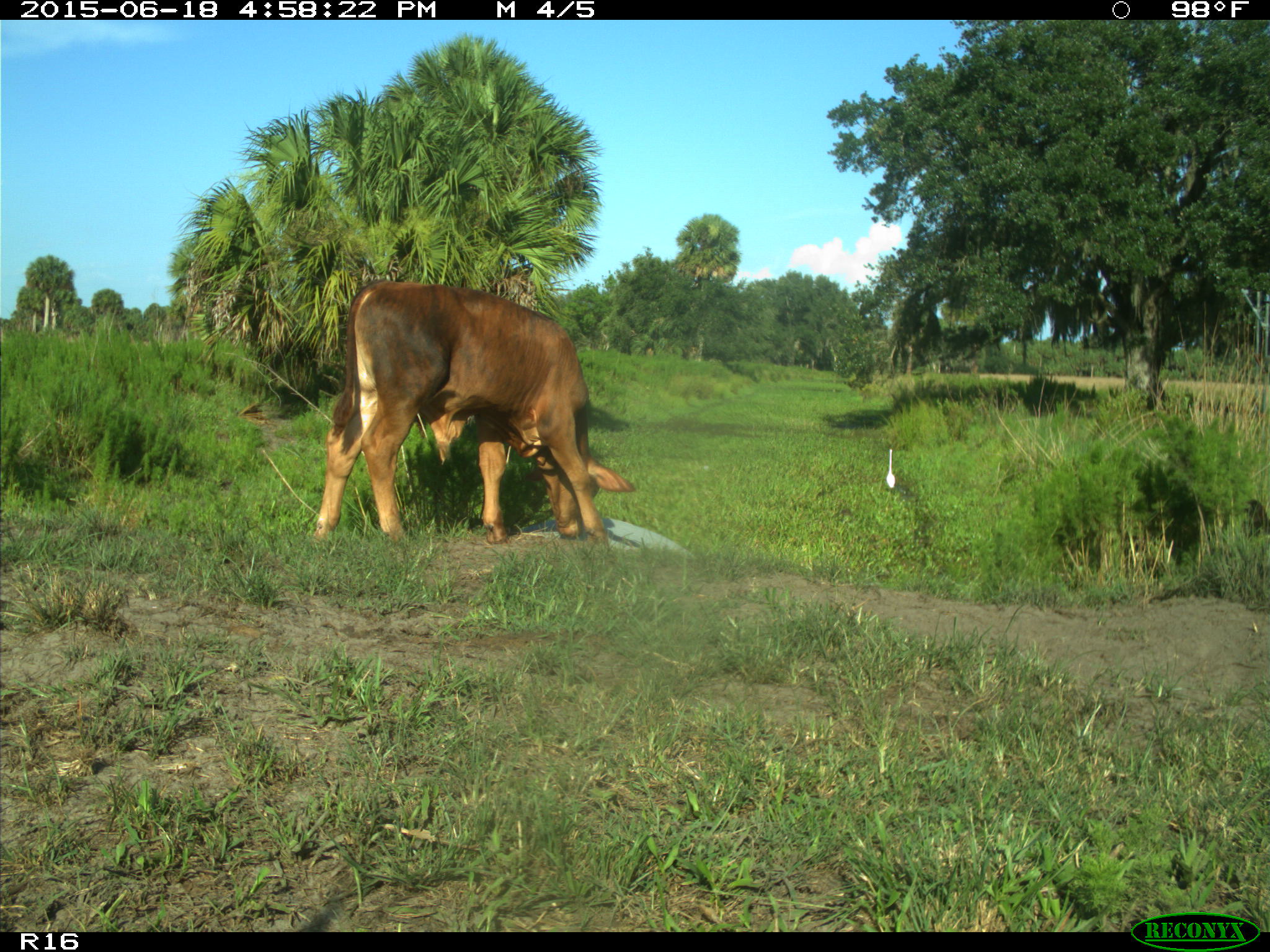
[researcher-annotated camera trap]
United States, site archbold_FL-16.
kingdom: Animalia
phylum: Chordata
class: Mammalia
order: Artiodactyla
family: Bovidae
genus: Bos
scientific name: Bos taurus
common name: domestic cow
Bos taurus (domestic cow).